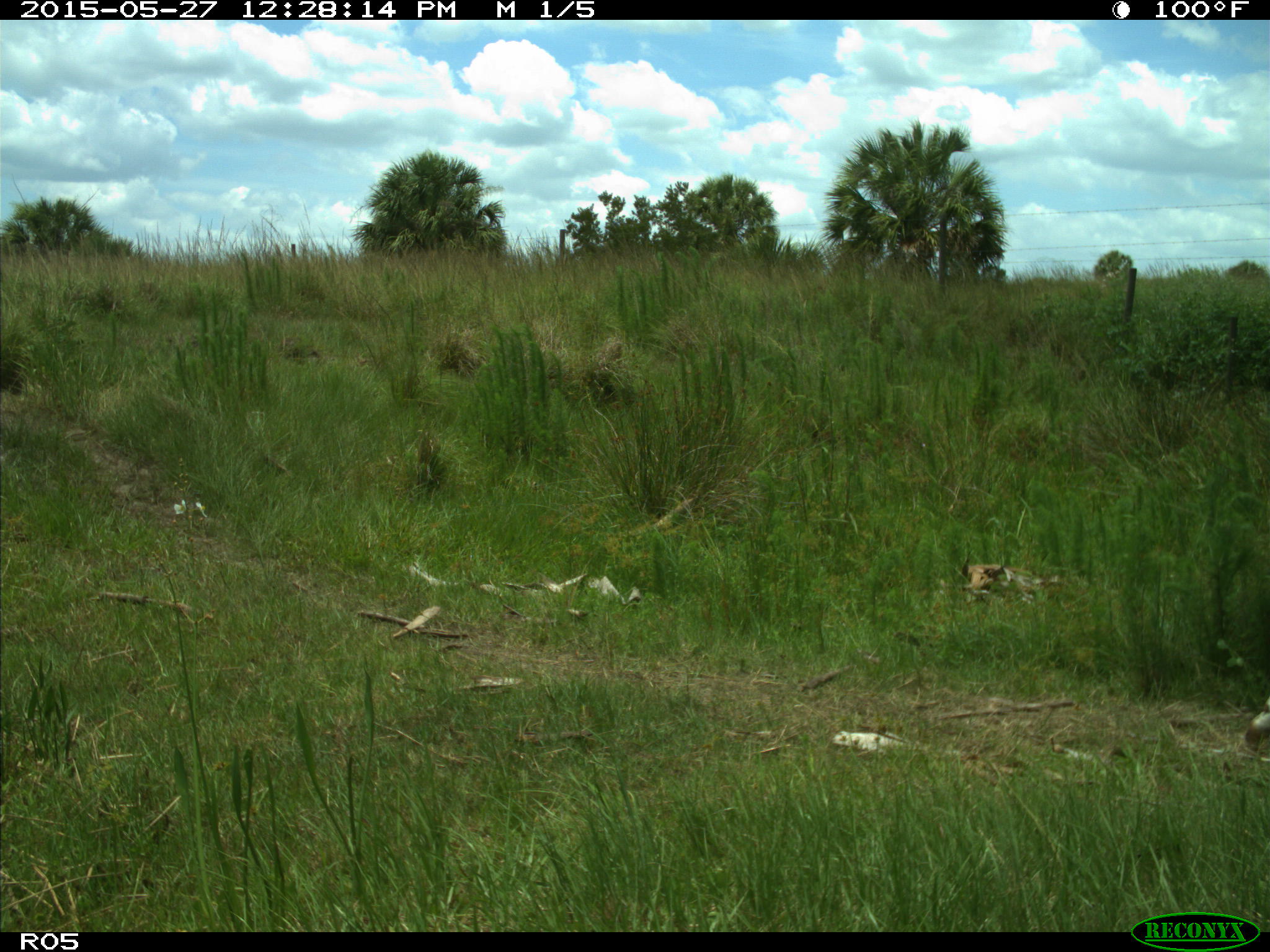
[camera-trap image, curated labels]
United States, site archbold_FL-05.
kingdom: Animalia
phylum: Chordata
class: Mammalia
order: Artiodactyla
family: Bovidae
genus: Bos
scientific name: Bos taurus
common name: domestic cow